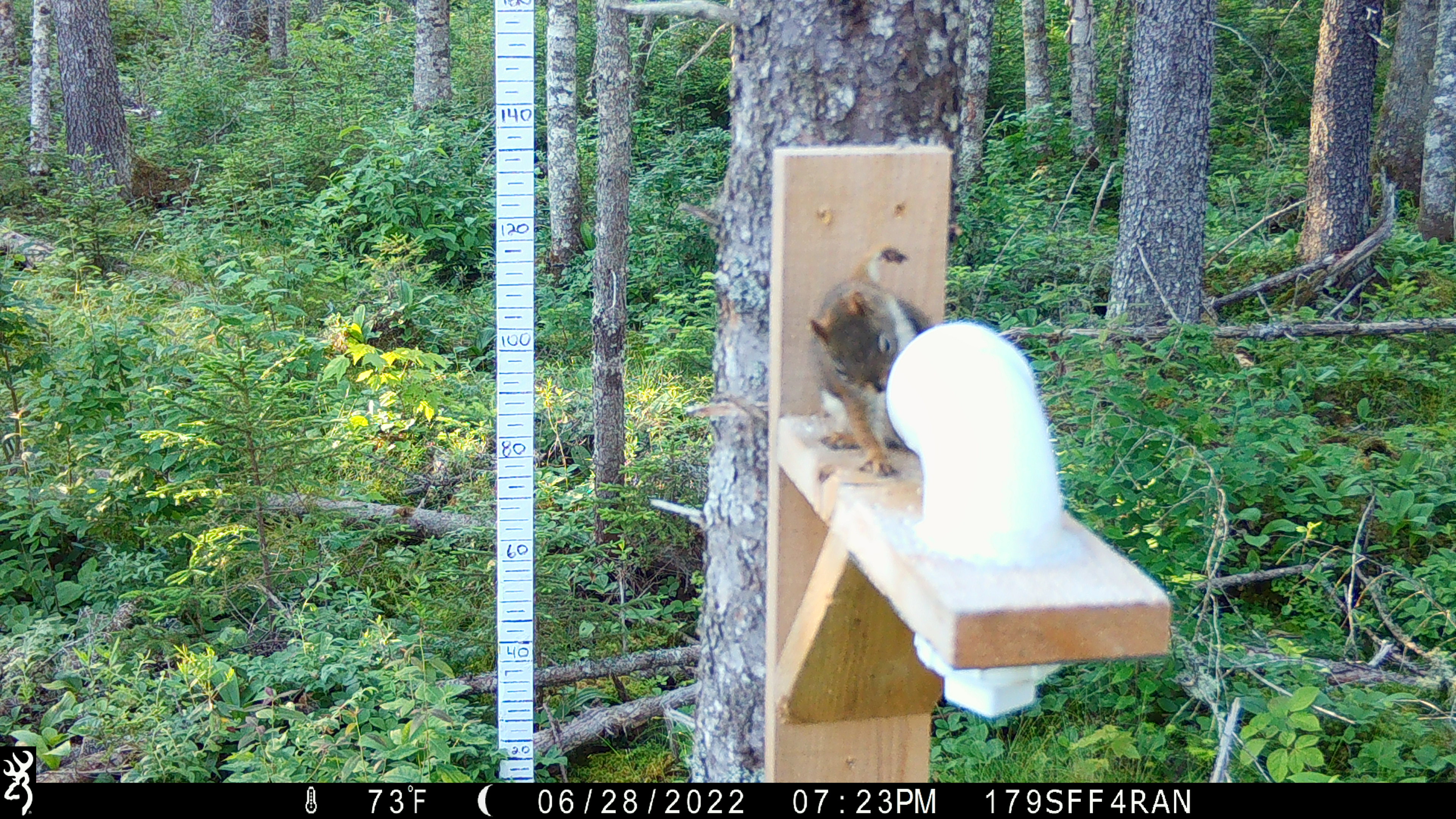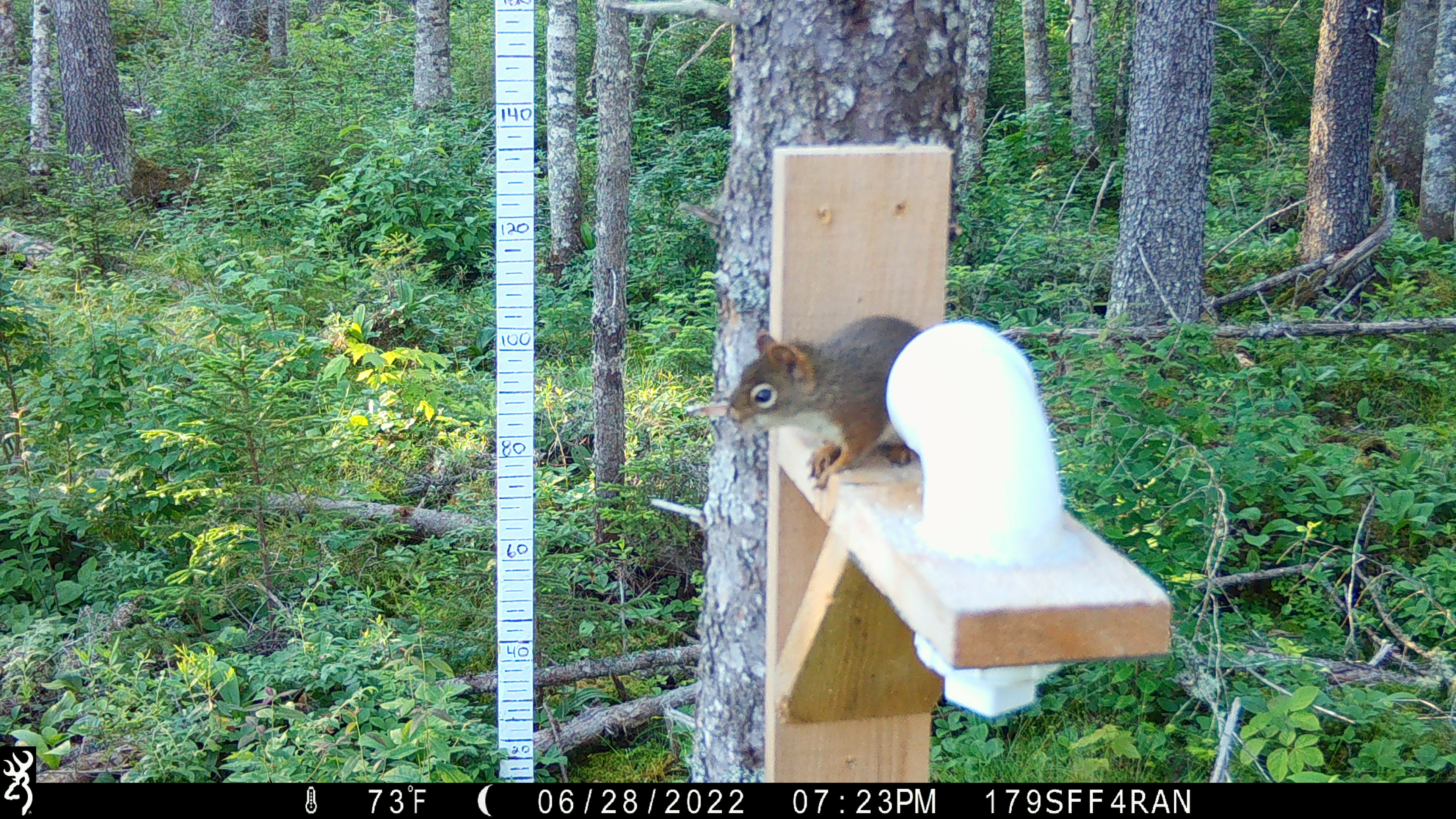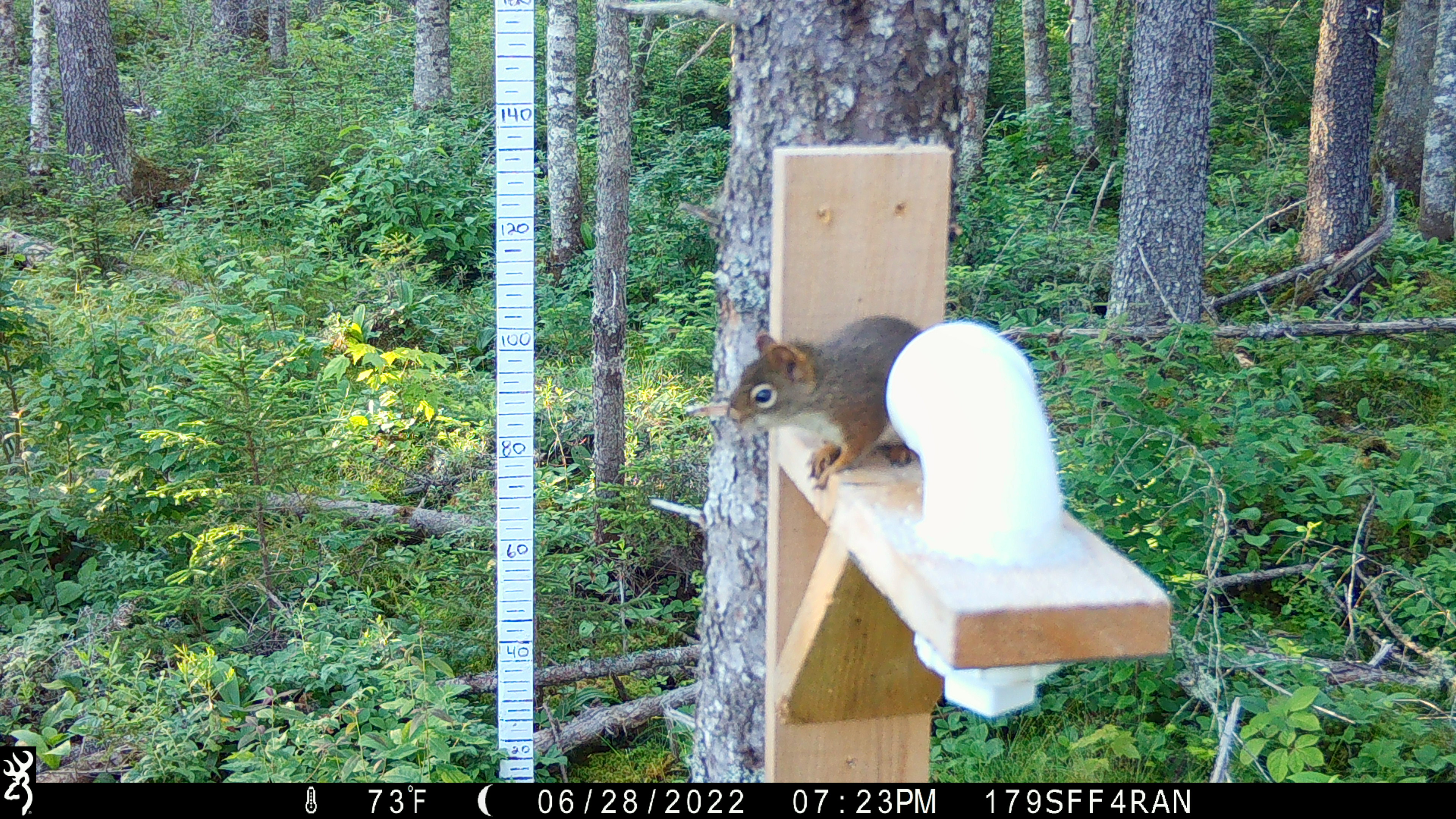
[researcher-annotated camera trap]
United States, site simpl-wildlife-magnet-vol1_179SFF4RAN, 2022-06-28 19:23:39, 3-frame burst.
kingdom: Animalia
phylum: Chordata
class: Mammalia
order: Rodentia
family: Sciuridae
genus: Tamiasciurus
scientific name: Tamiasciurus hudsonicus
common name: red squirrel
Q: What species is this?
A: Red squirrel (Tamiasciurus hudsonicus).